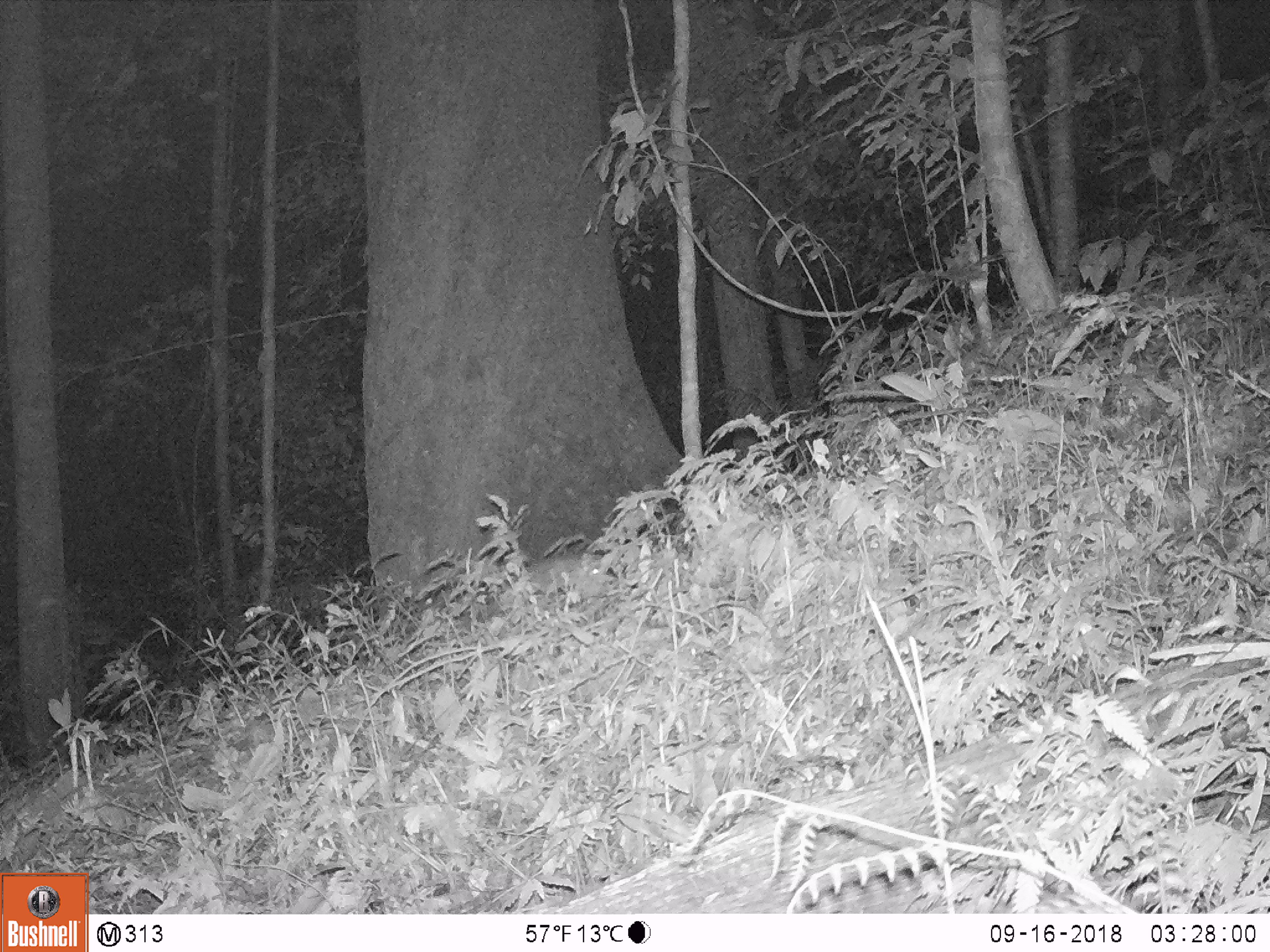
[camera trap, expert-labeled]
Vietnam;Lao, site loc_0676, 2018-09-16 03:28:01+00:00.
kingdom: Animalia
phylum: Chordata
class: Mammalia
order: Carnivora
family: Mustelidae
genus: Melogale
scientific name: Melogale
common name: ferret badger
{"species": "ferret badger (Melogale)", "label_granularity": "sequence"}